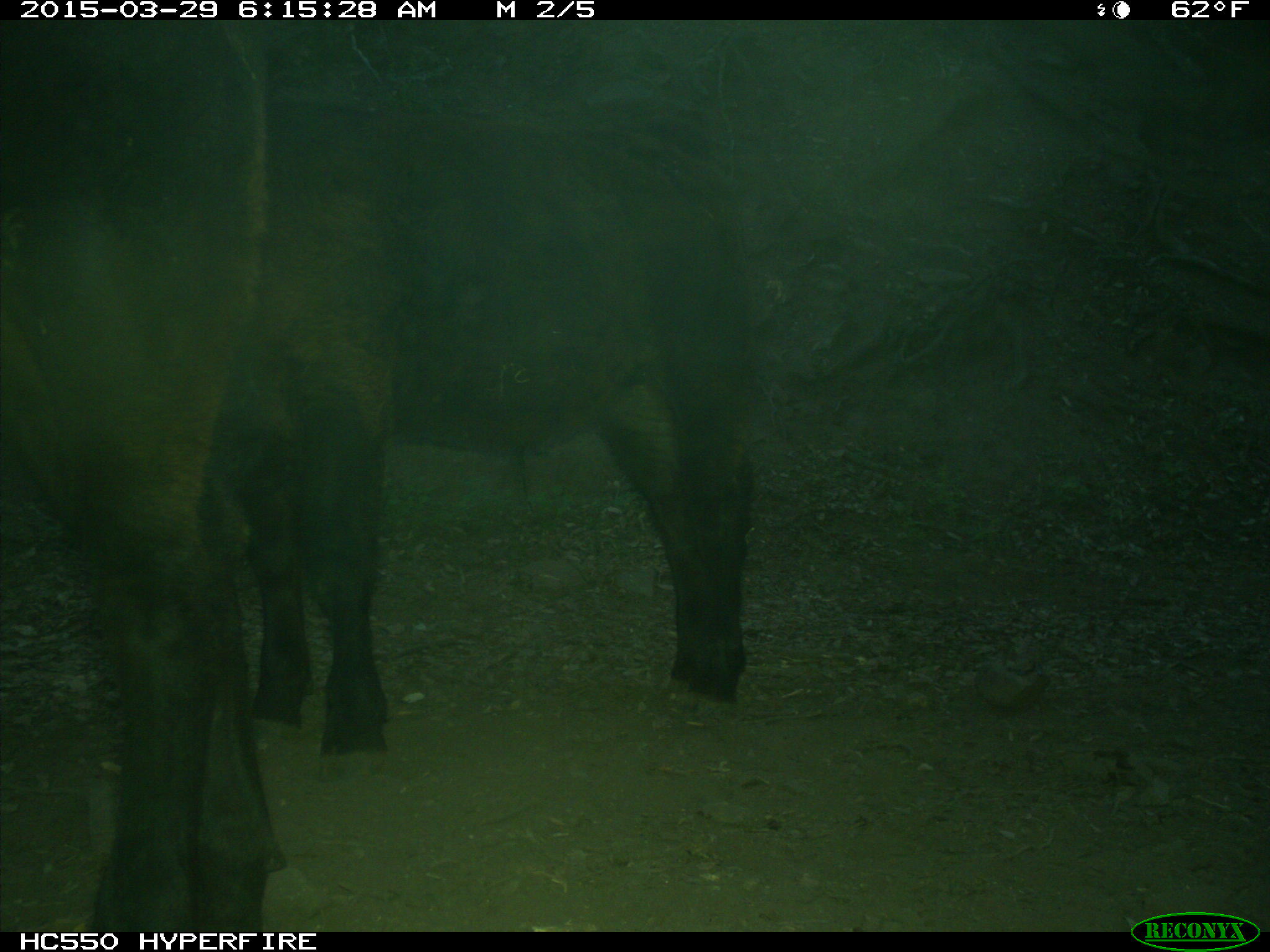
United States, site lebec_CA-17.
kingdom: Animalia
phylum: Chordata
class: Mammalia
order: Artiodactyla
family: Bovidae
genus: Bos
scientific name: Bos taurus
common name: domestic cow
Bos taurus (domestic cow).